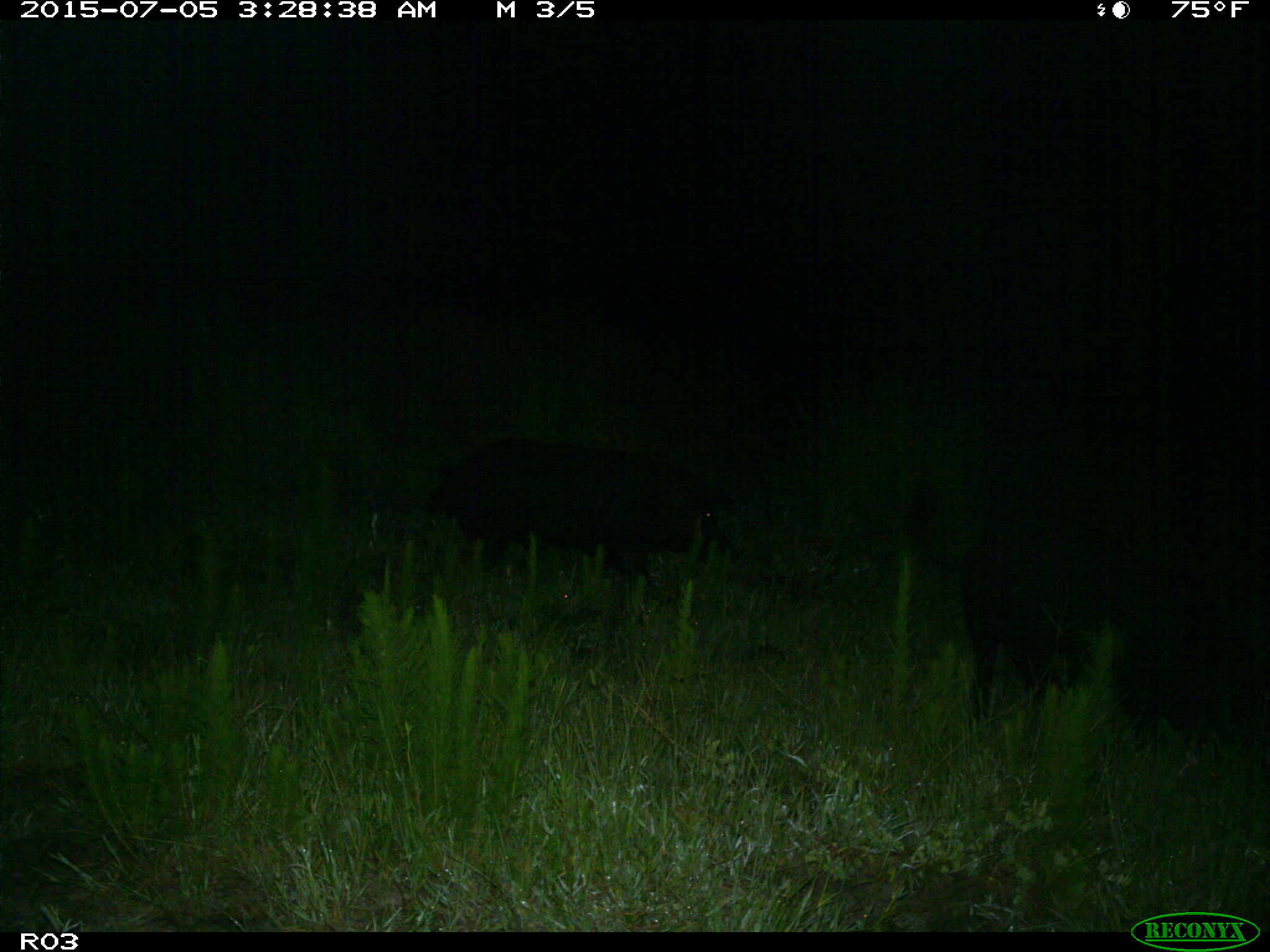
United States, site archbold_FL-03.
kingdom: Animalia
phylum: Chordata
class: Mammalia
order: Artiodactyla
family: Suidae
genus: Sus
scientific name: Sus scrofa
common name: wild boar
Sus scrofa (wild boar).